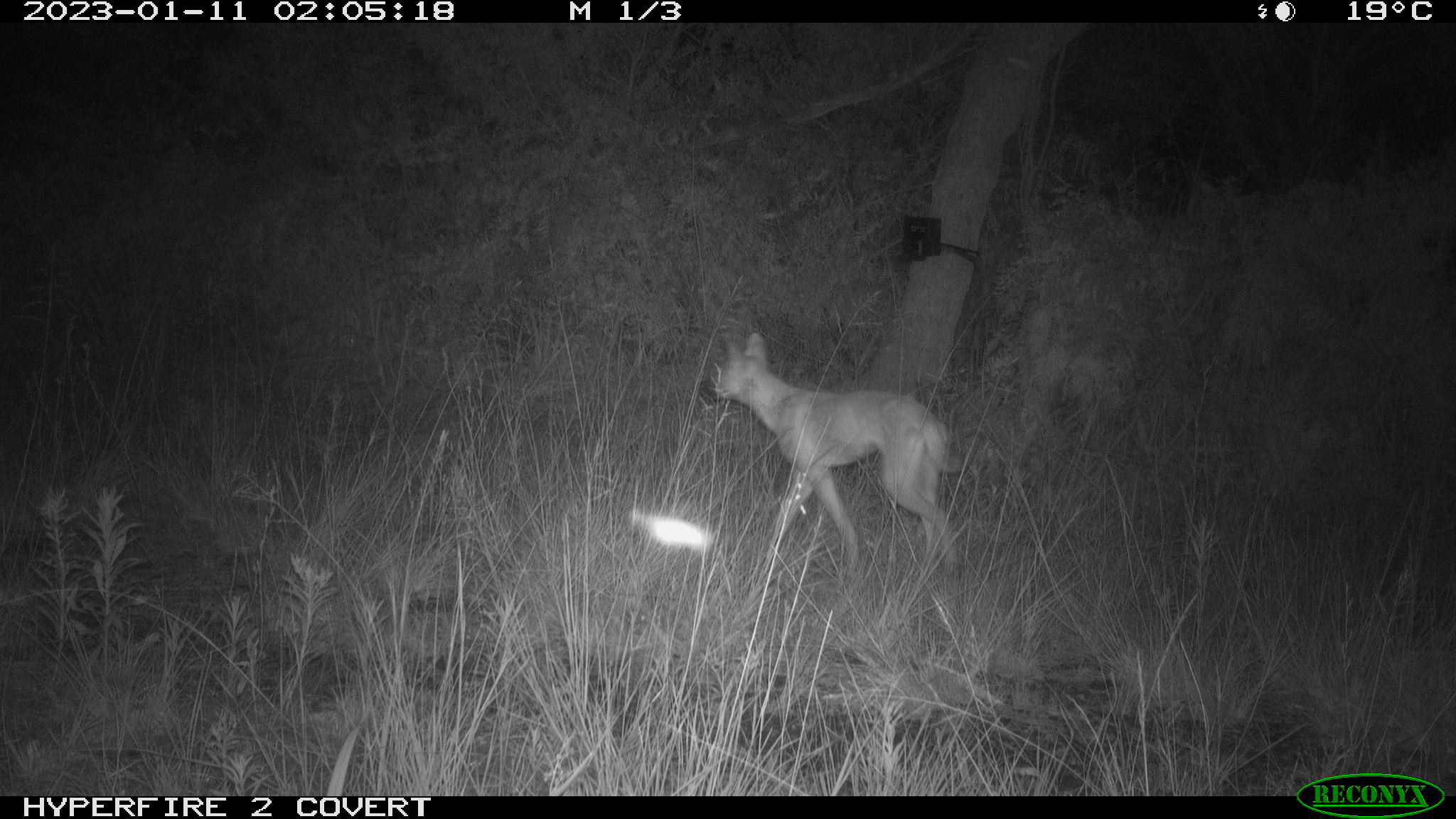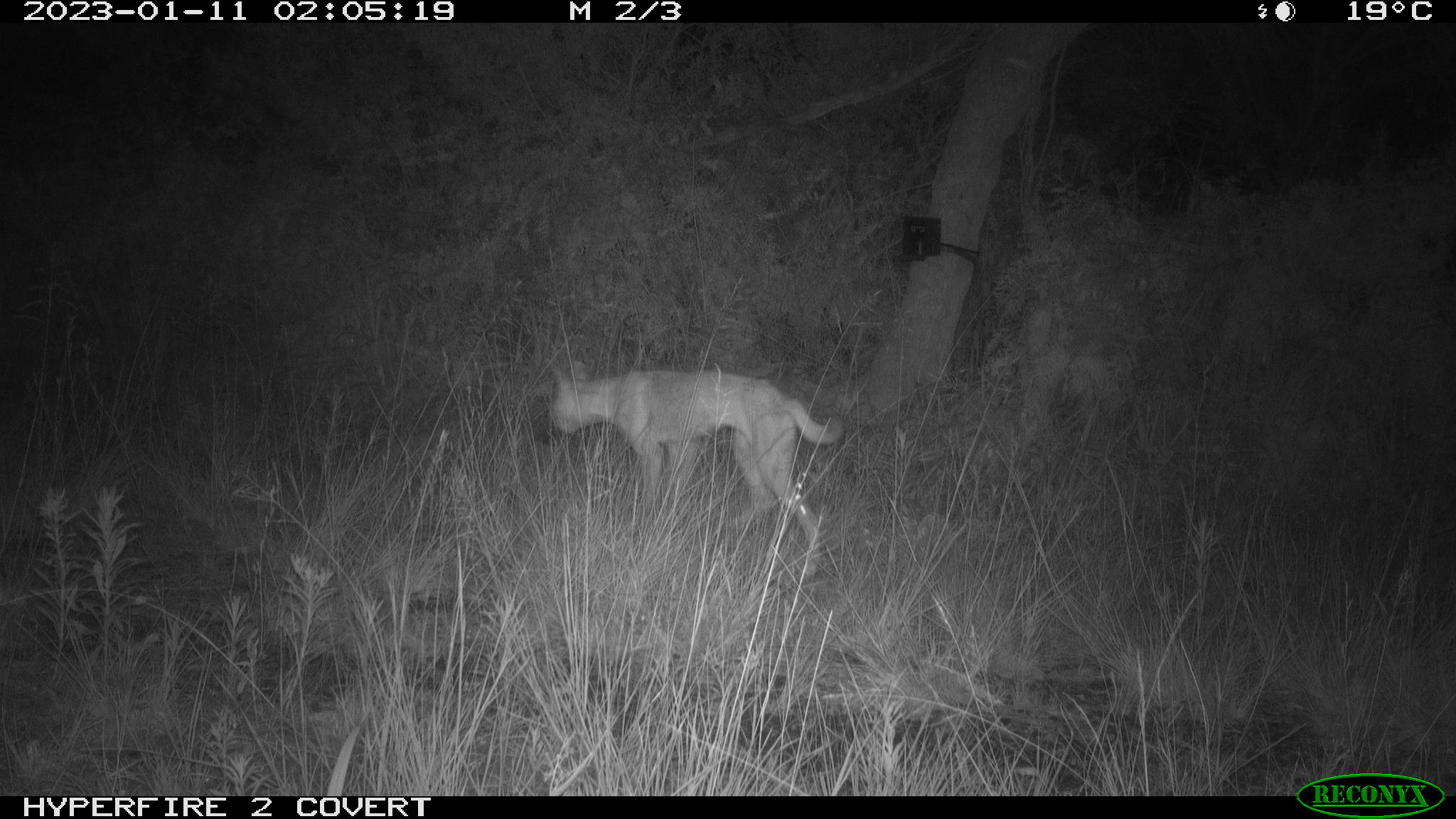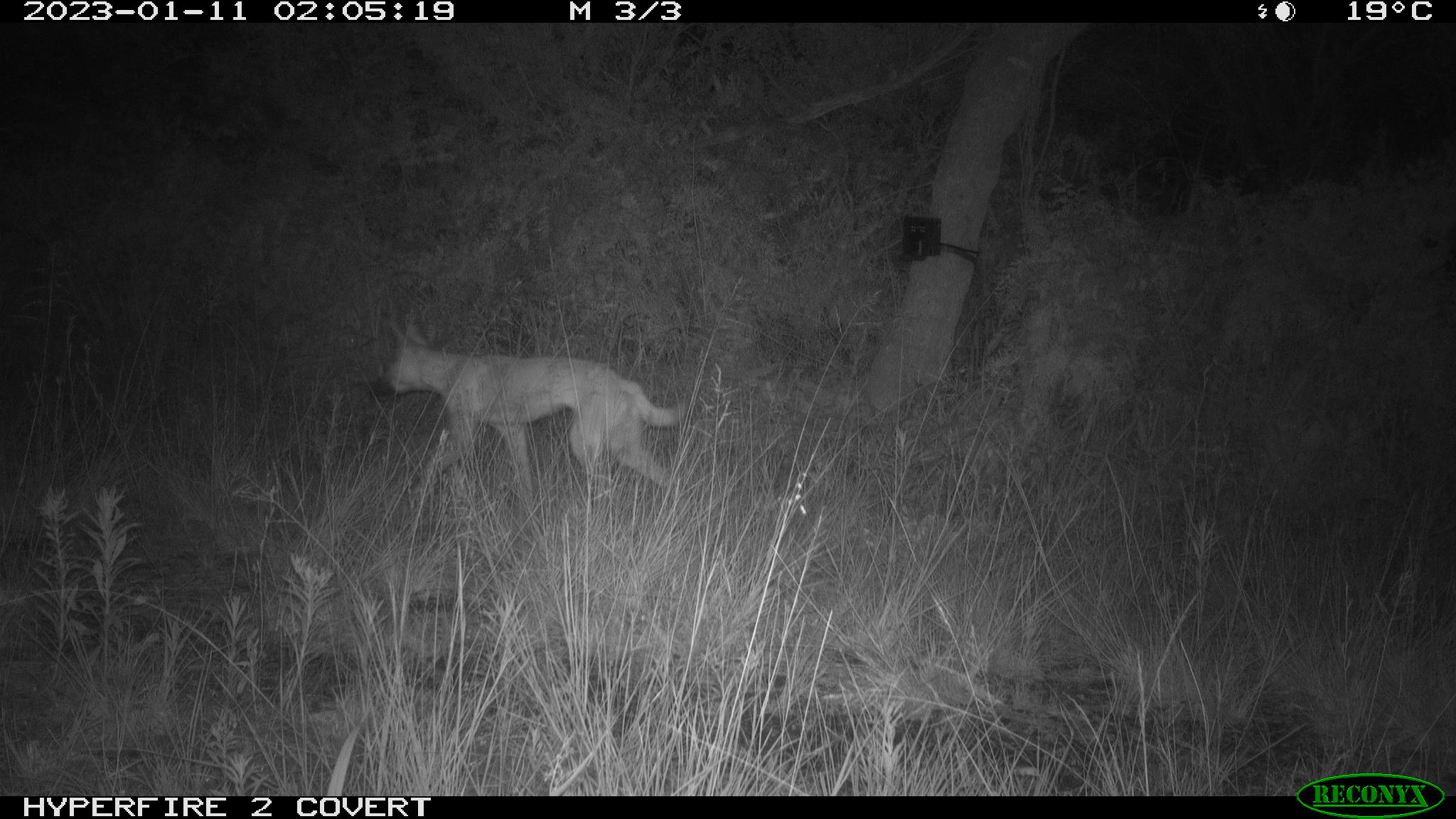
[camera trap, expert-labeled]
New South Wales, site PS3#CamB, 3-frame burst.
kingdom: Animalia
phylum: Chordata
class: Mammalia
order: Carnivora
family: Canidae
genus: Canis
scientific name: Canis familiaris dingo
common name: dingo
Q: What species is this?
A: Dingo (Canis familiaris dingo).